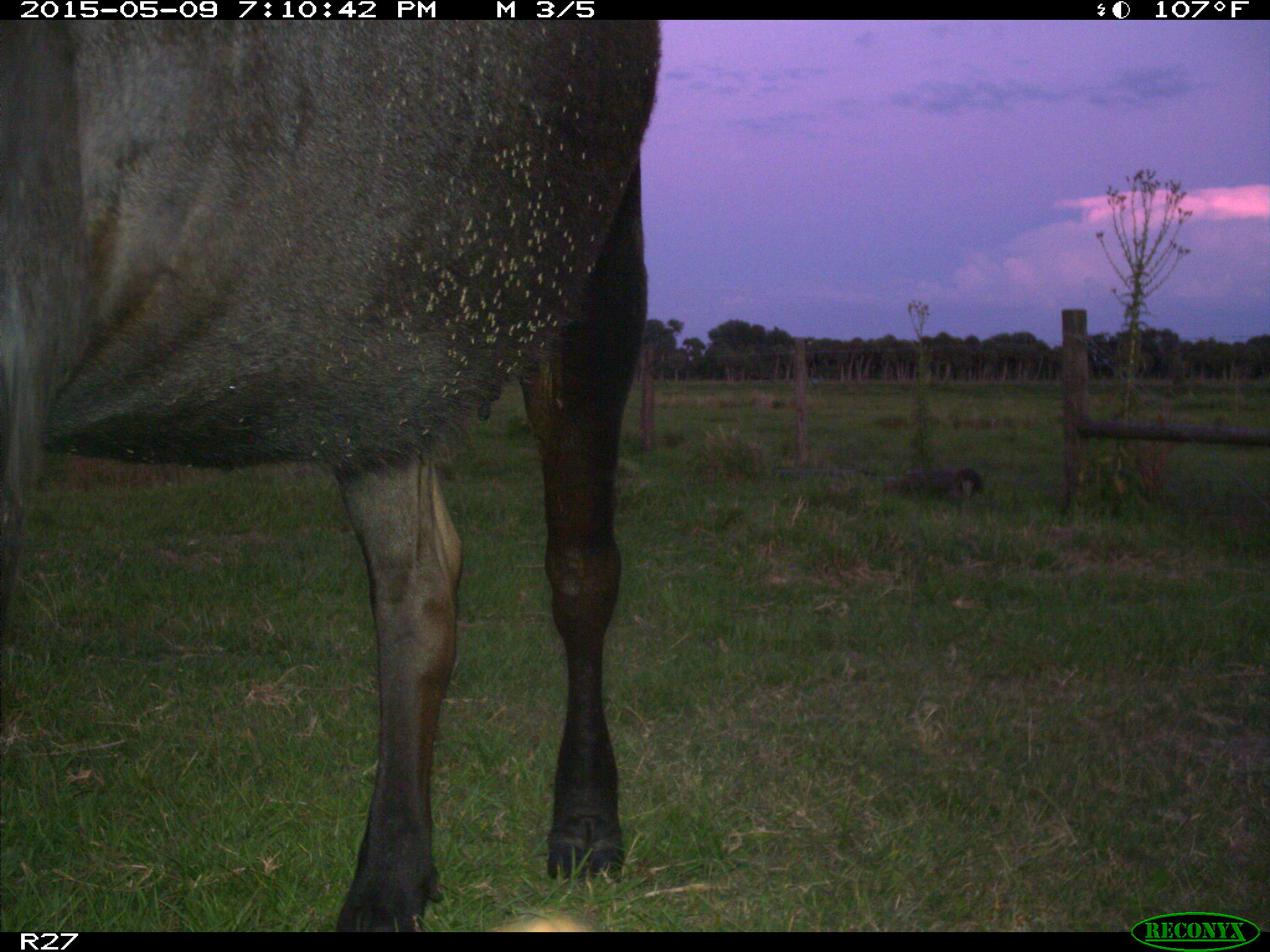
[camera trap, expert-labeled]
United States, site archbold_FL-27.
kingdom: Animalia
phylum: Chordata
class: Mammalia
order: Artiodactyla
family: Bovidae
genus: Bos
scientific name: Bos taurus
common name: domestic cow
Bos taurus (domestic cow).